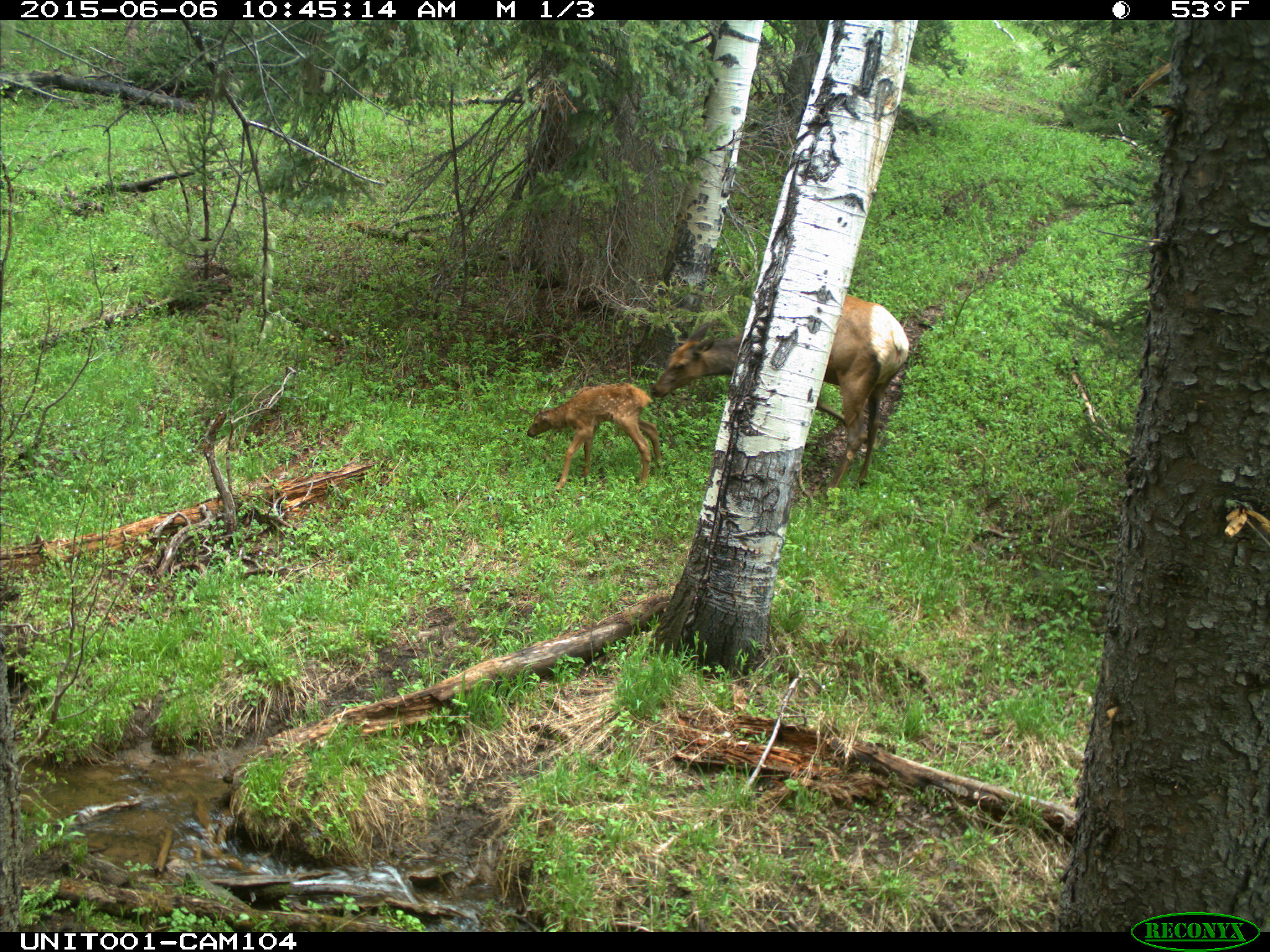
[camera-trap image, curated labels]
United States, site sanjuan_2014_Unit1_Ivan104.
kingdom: Animalia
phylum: Chordata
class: Mammalia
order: Artiodactyla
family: Cervidae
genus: Cervus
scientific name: Cervus elaphus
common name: red deer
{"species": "Cervus elaphus (red deer)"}